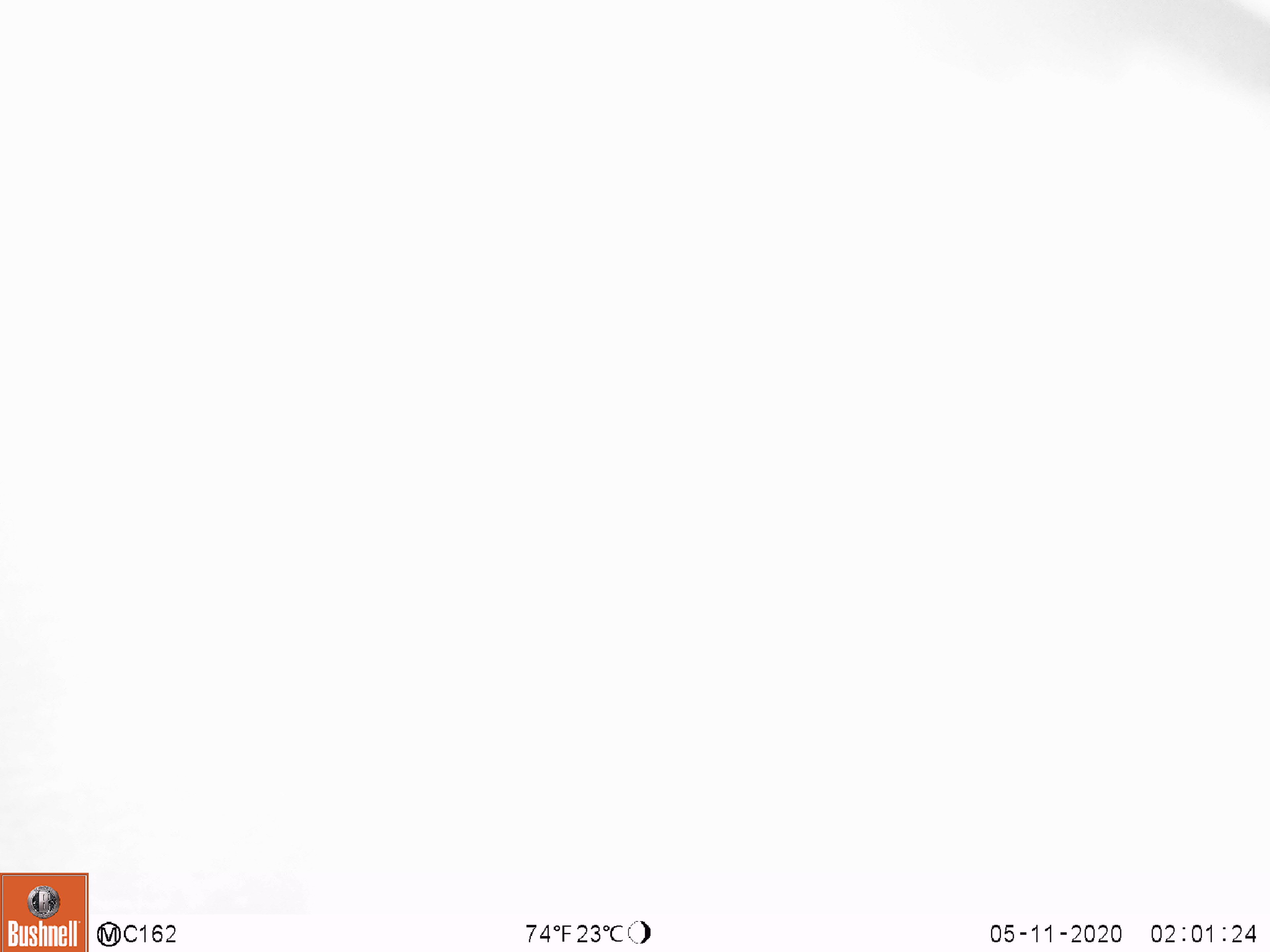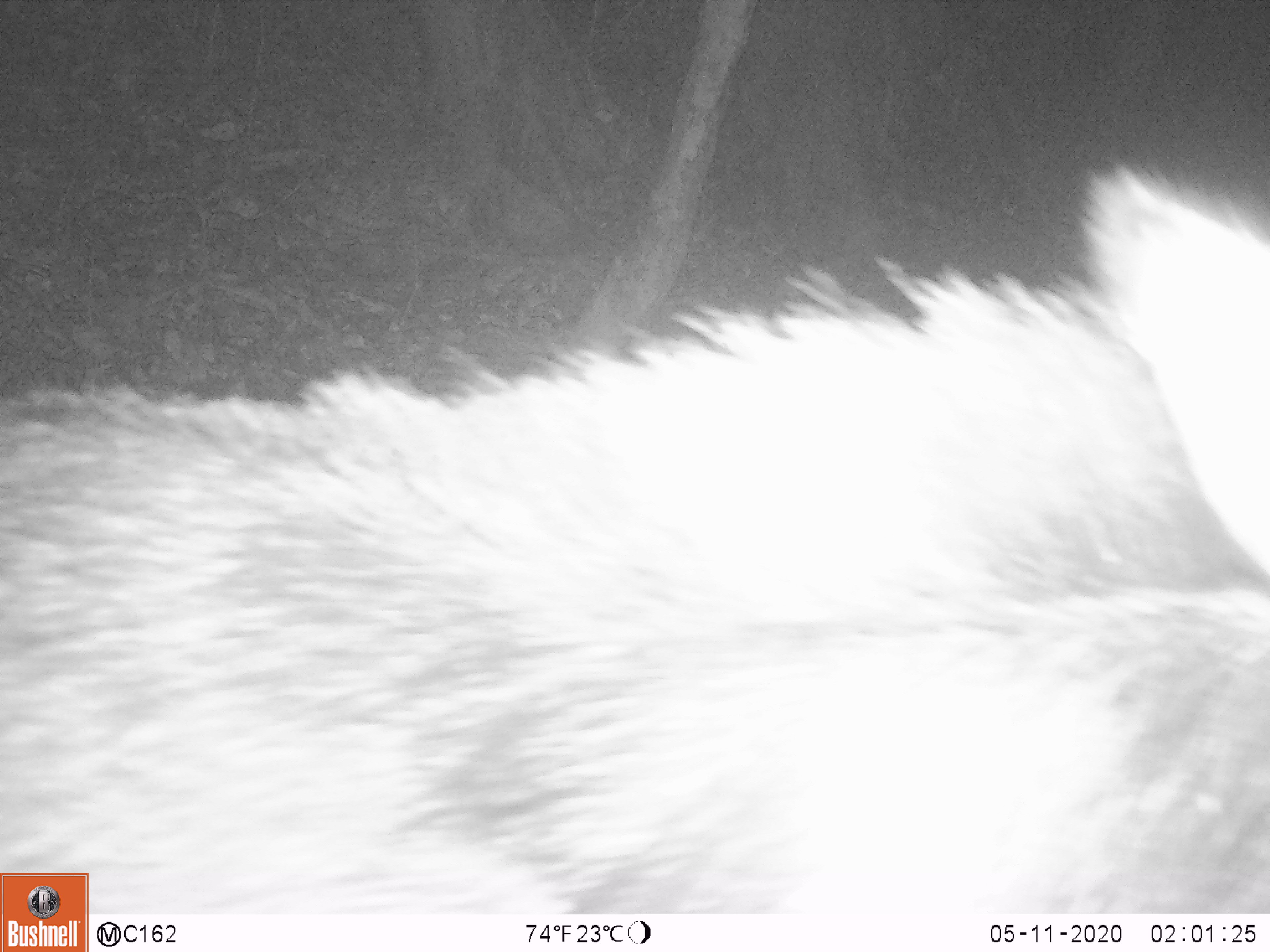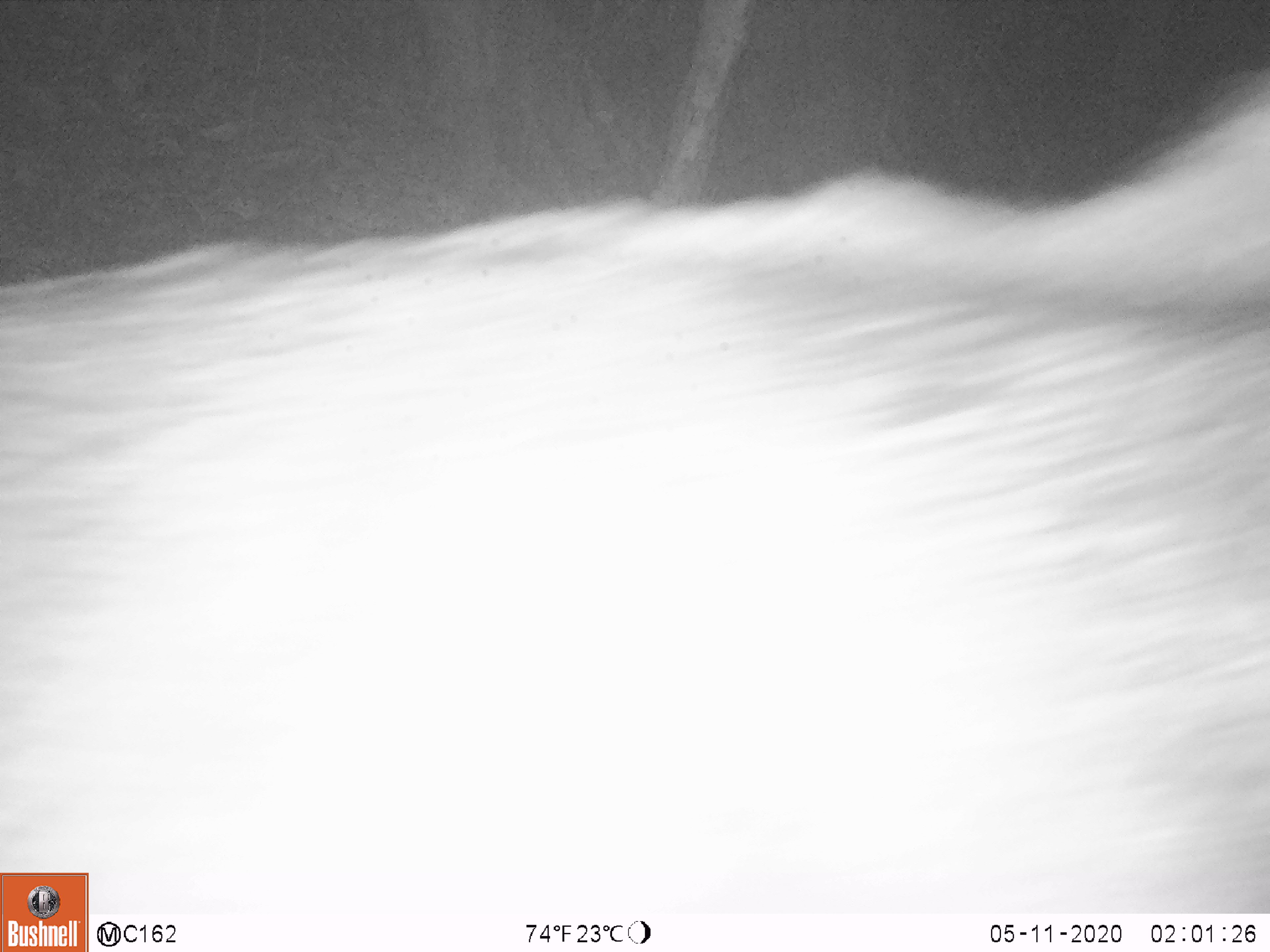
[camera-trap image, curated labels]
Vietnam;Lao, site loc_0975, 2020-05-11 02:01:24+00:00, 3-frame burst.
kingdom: Animalia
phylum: Chordata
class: Mammalia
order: Artiodactyla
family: Bovidae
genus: Capricornis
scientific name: Capricornis sumatraensis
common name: chinese serow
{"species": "chinese serow (Capricornis sumatraensis)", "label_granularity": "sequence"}